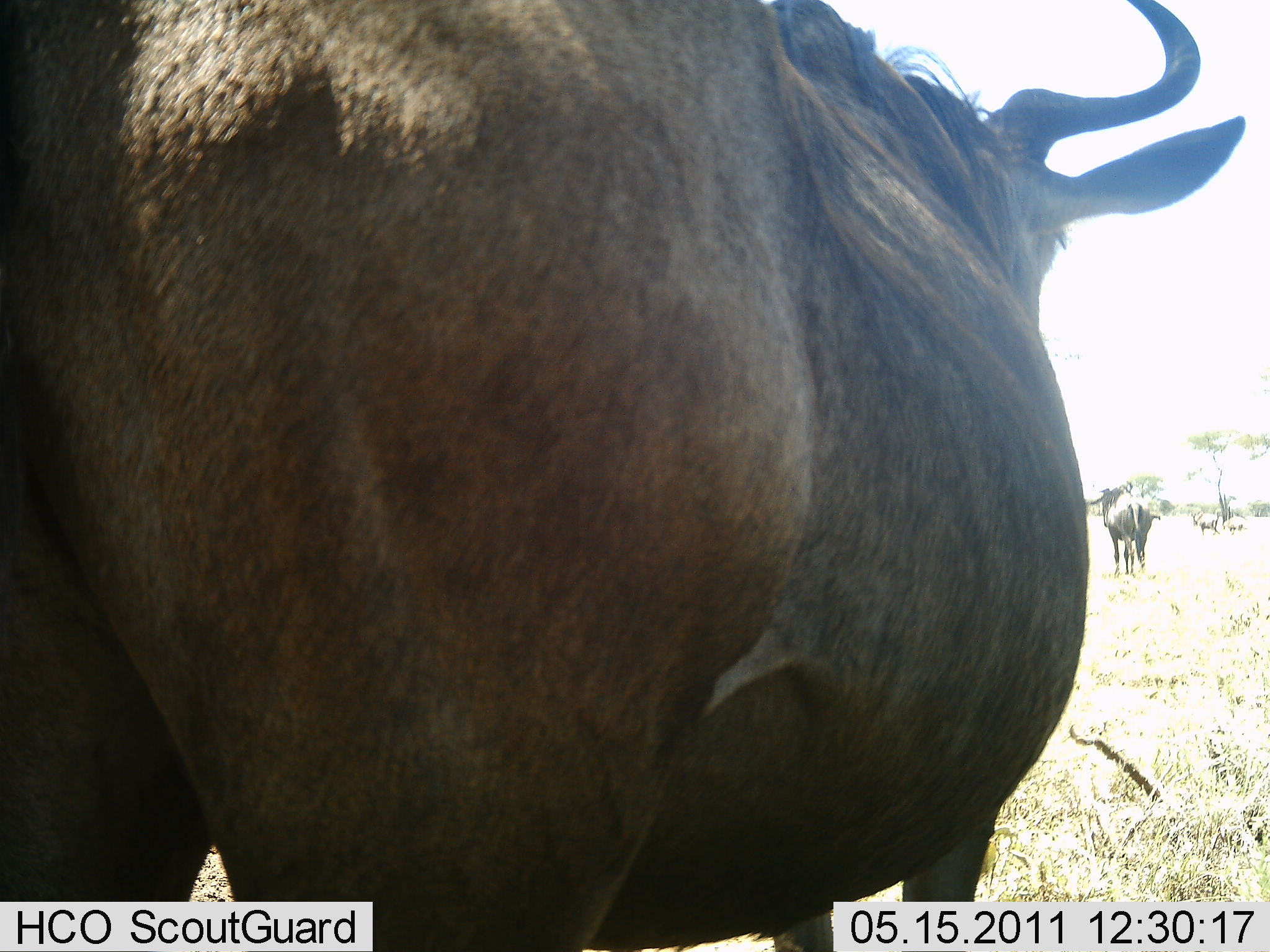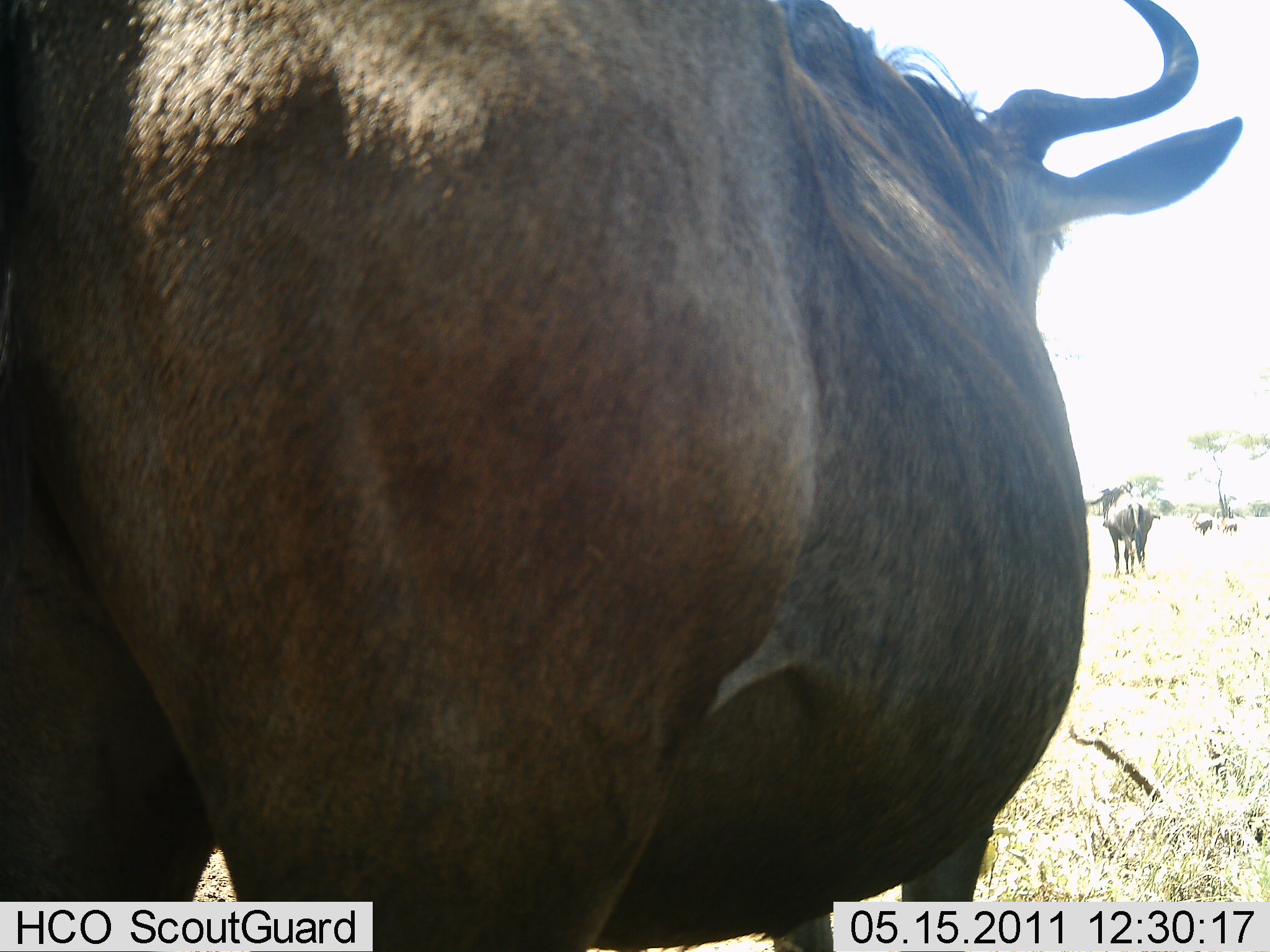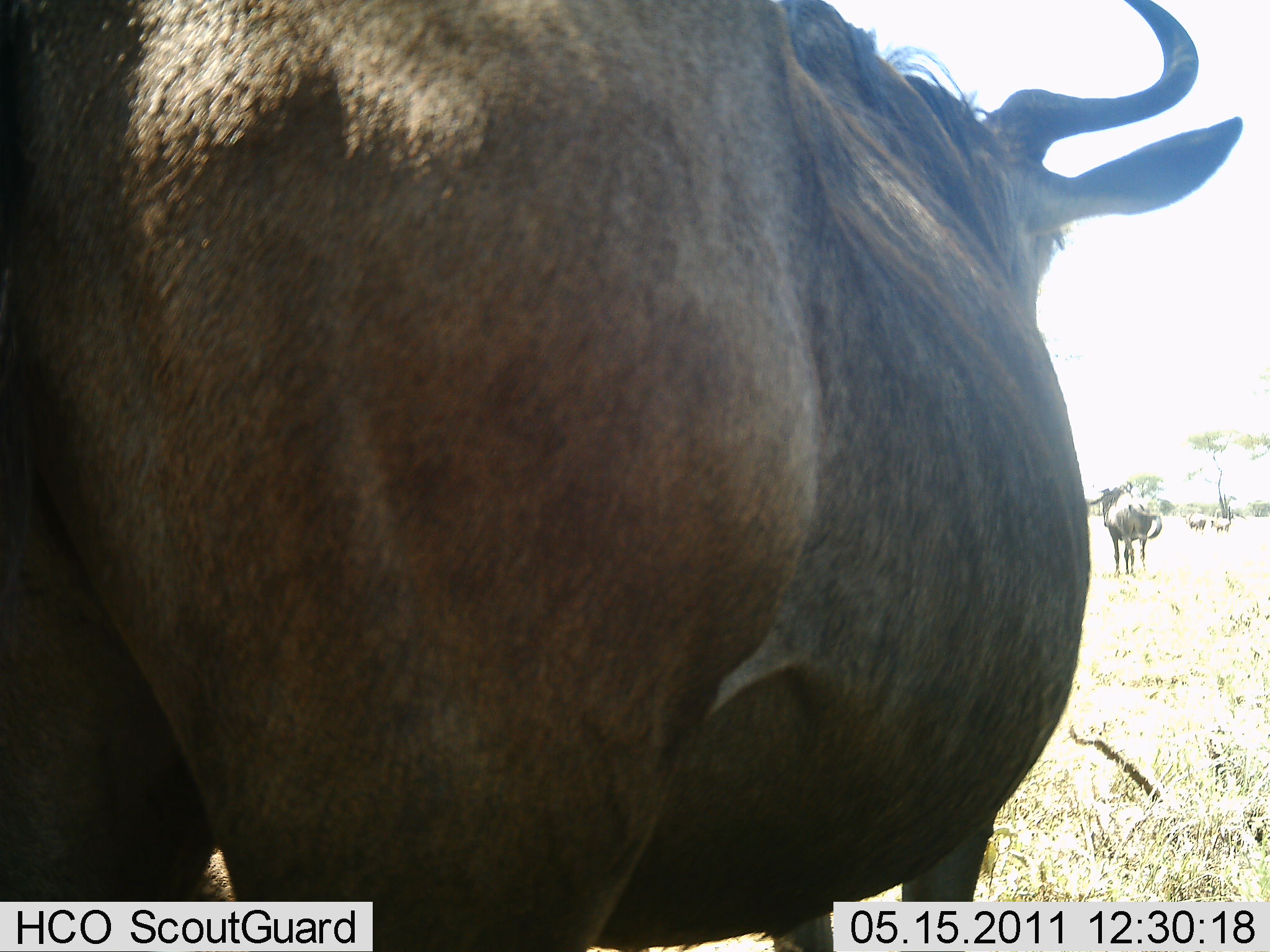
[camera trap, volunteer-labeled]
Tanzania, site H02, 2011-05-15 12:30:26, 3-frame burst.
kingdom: Animalia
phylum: Chordata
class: Mammalia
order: Artiodactyla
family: Bovidae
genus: Connochaetes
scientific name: Connochaetes taurinus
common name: blue wildebeest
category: wildebeest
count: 2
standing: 100%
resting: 0%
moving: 27%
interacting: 0%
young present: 9%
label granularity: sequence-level